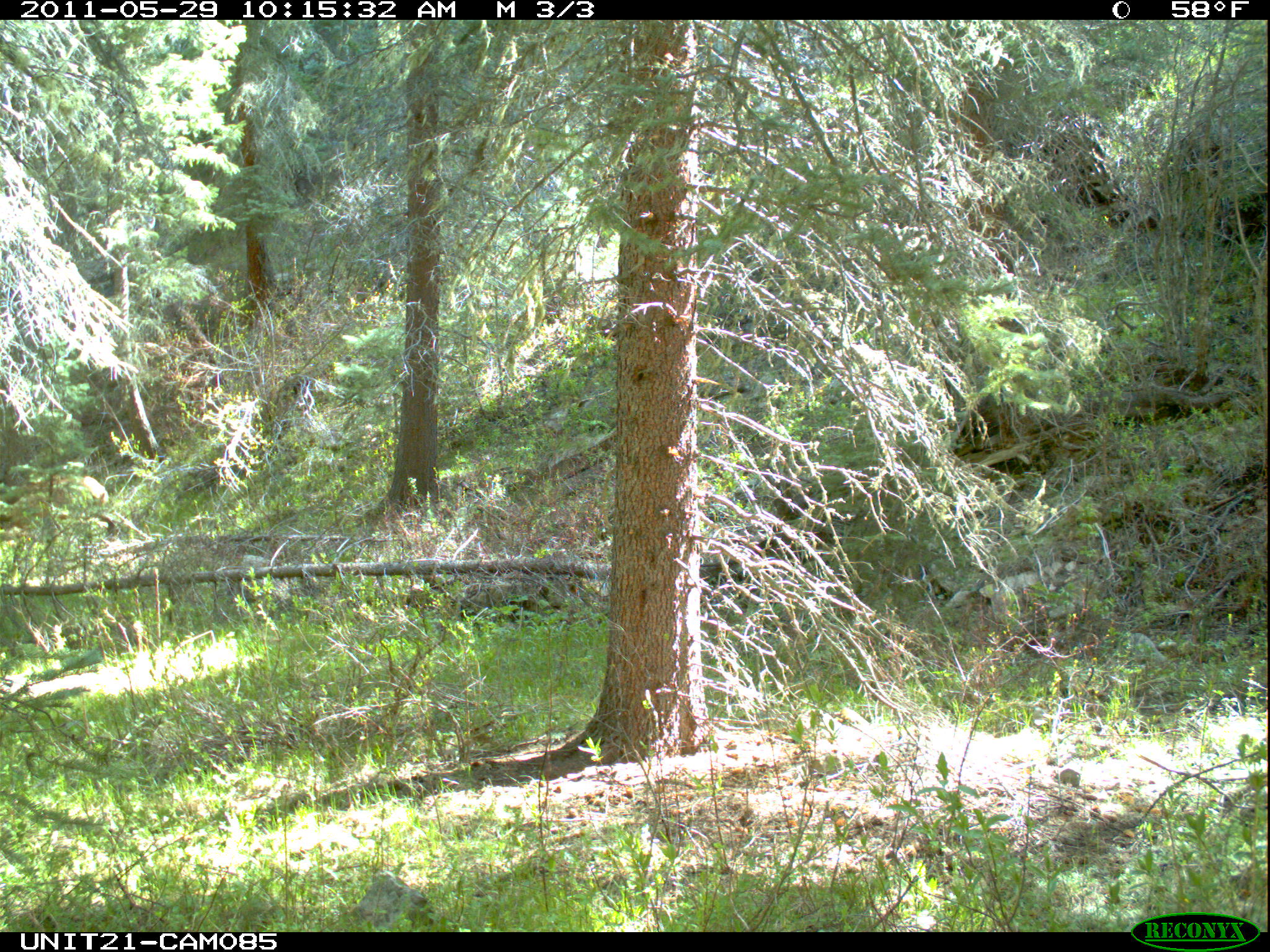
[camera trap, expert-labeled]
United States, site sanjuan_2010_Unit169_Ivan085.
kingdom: Animalia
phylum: Chordata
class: Mammalia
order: Artiodactyla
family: Cervidae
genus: Cervus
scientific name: Cervus elaphus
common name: red deer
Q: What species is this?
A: Cervus elaphus (red deer).